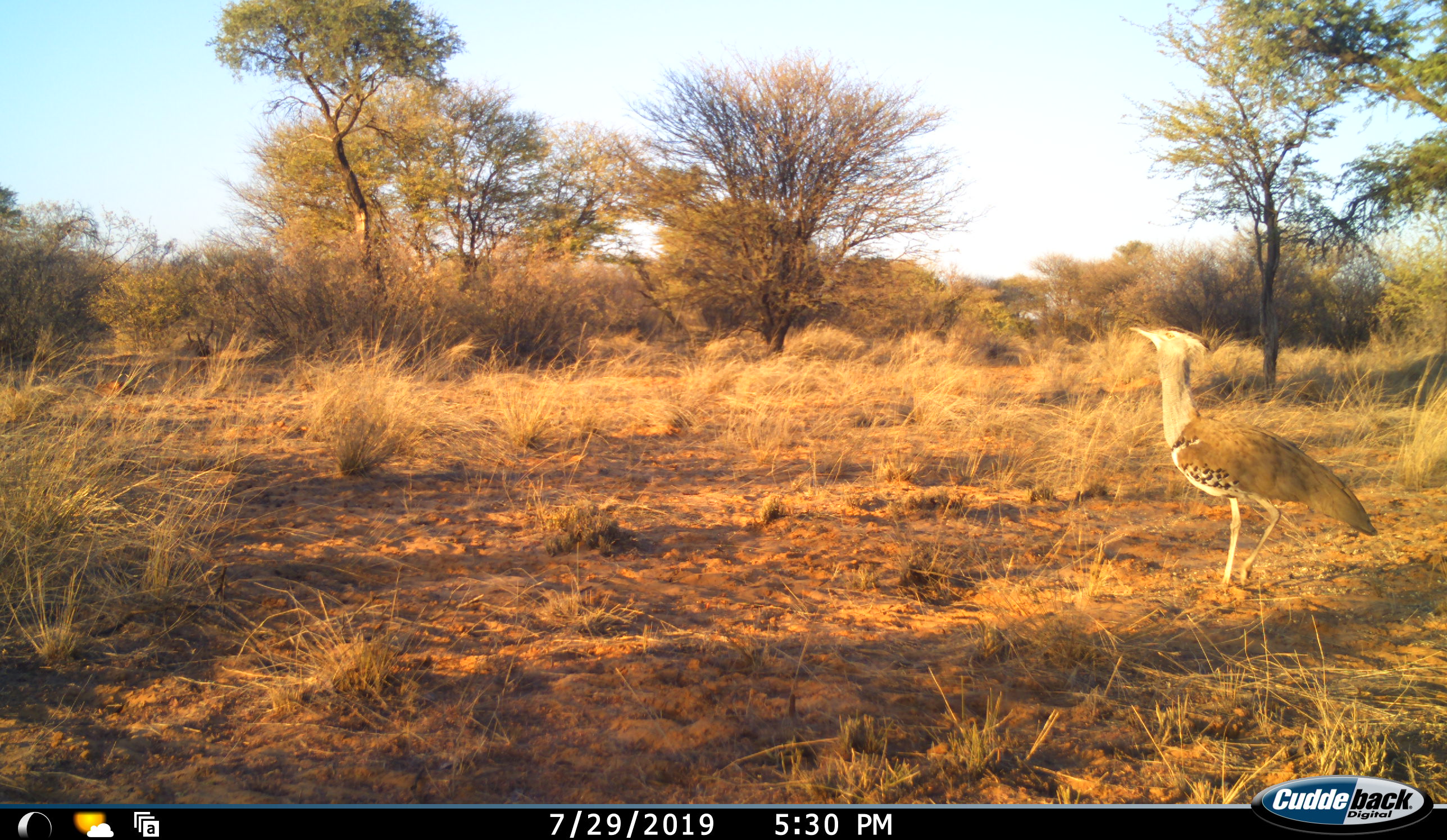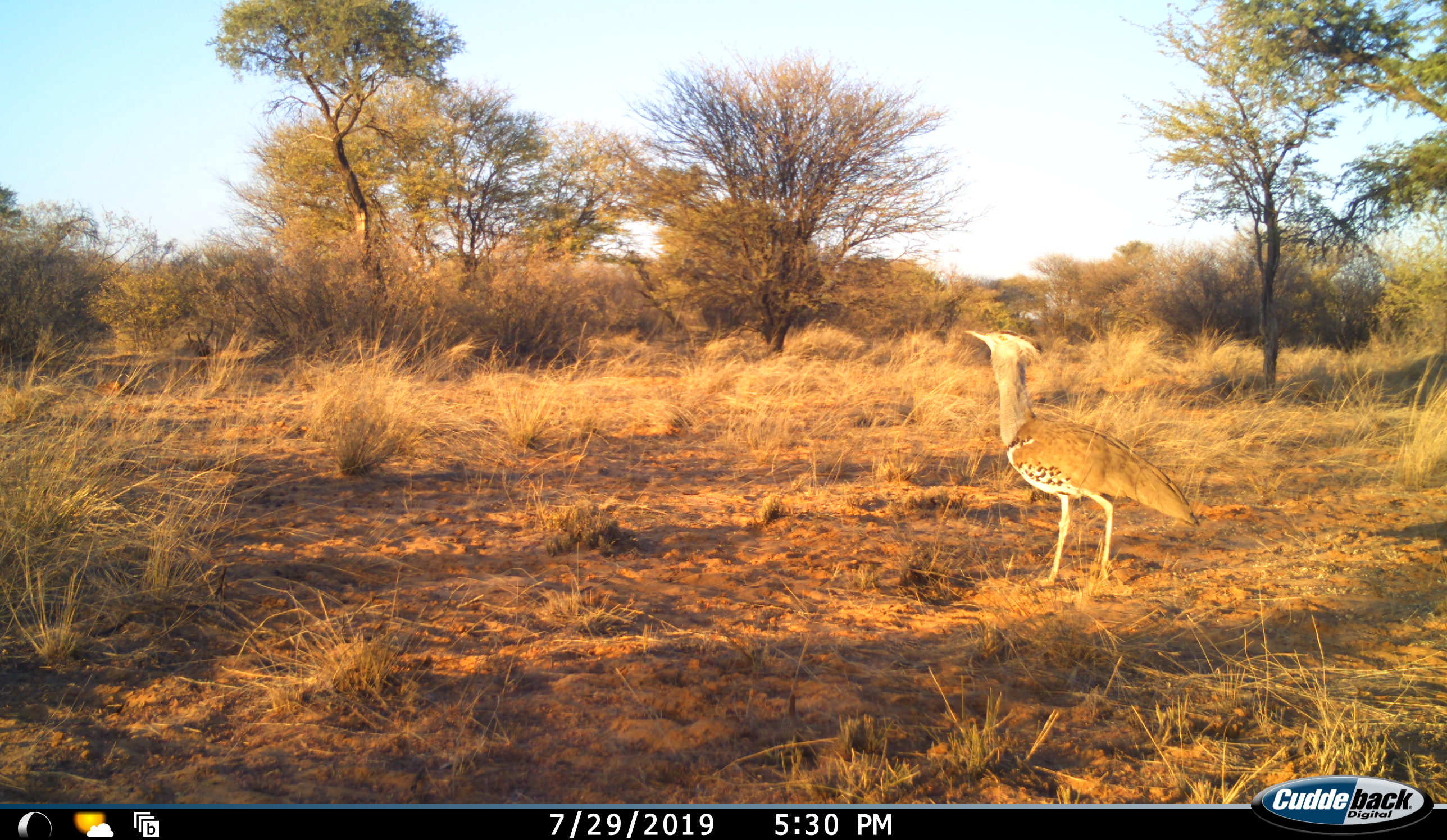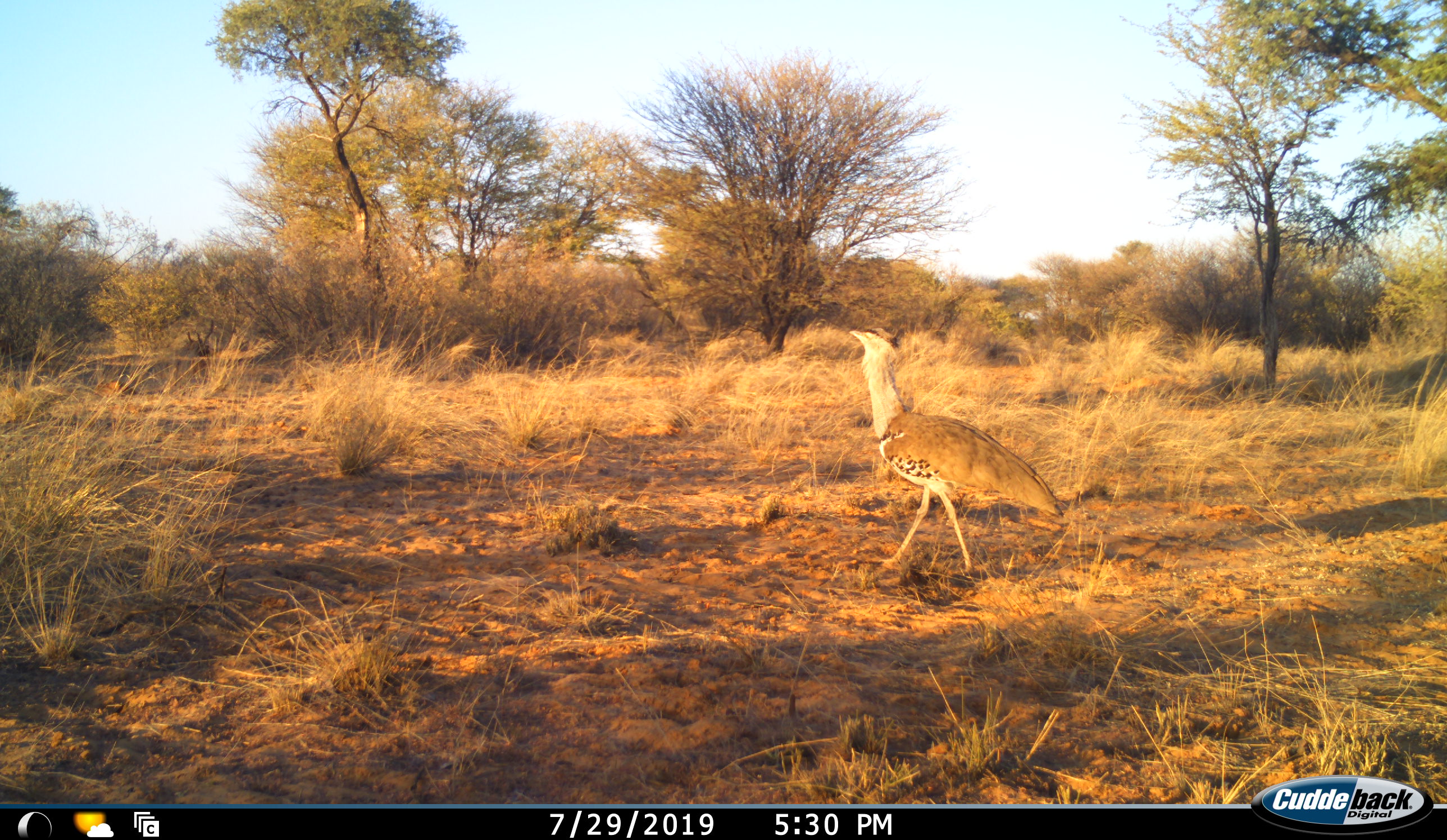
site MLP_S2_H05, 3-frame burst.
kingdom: Animalia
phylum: Chordata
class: Aves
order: Otidiformes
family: Otididae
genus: Ardeotis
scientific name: Ardeotis kori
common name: kori bustard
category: bustardkori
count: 1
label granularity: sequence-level